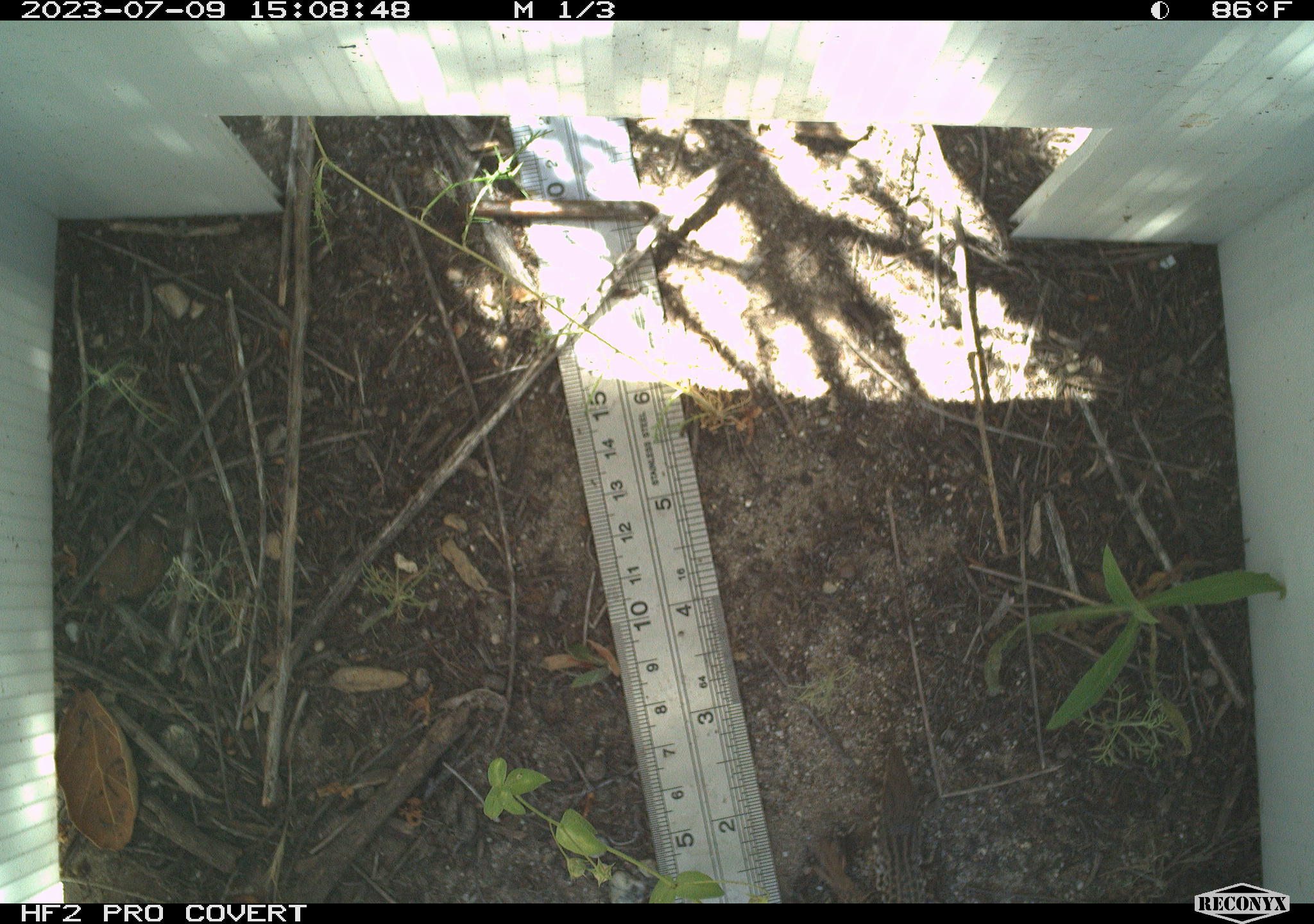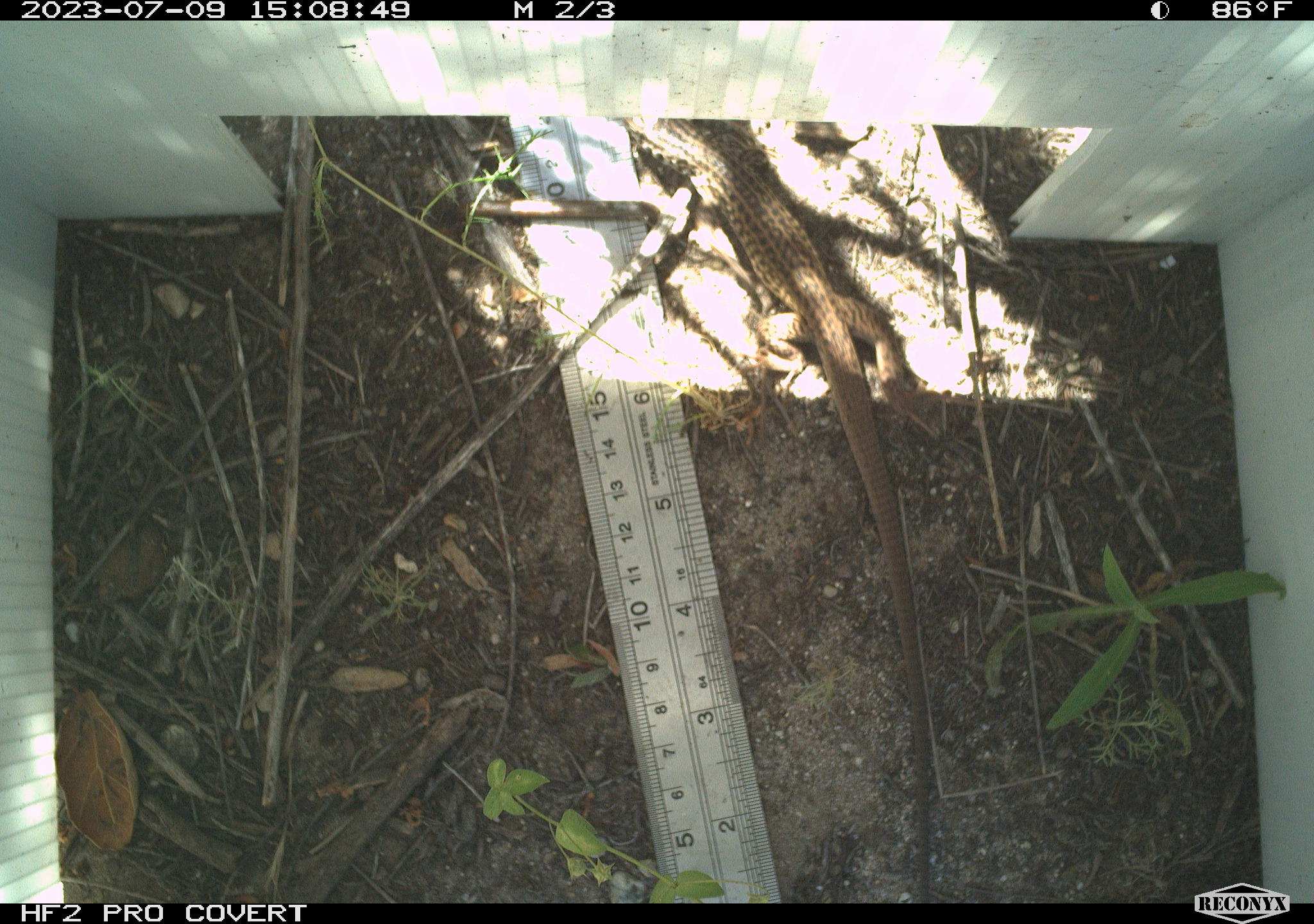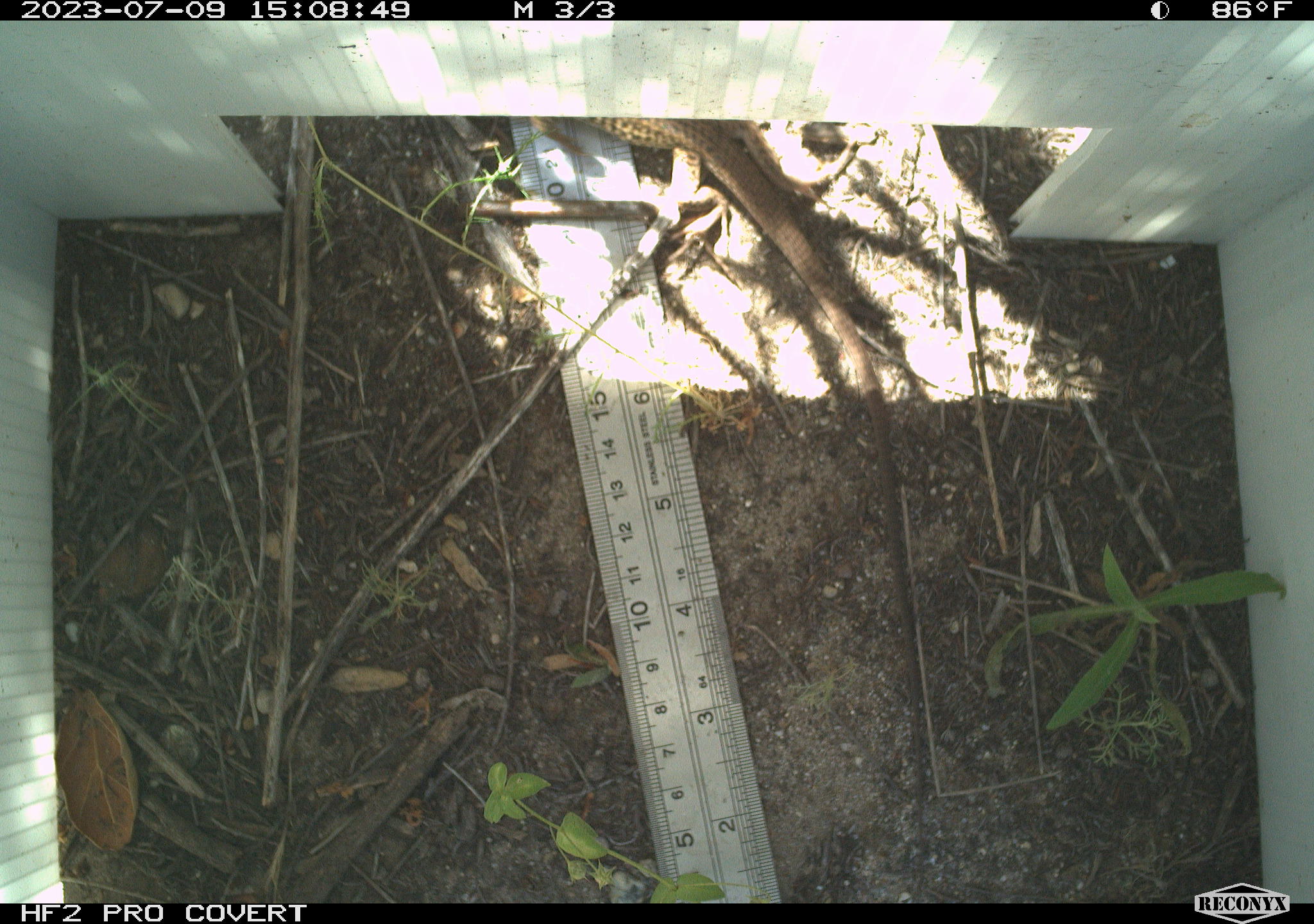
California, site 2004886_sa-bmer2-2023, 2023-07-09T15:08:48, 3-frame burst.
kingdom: Animalia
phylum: Chordata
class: Reptilia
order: Squamata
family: Teiidae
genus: Aspidoscelis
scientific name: Aspidoscelis tigris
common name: western whiptail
Western whiptail (Aspidoscelis tigris).